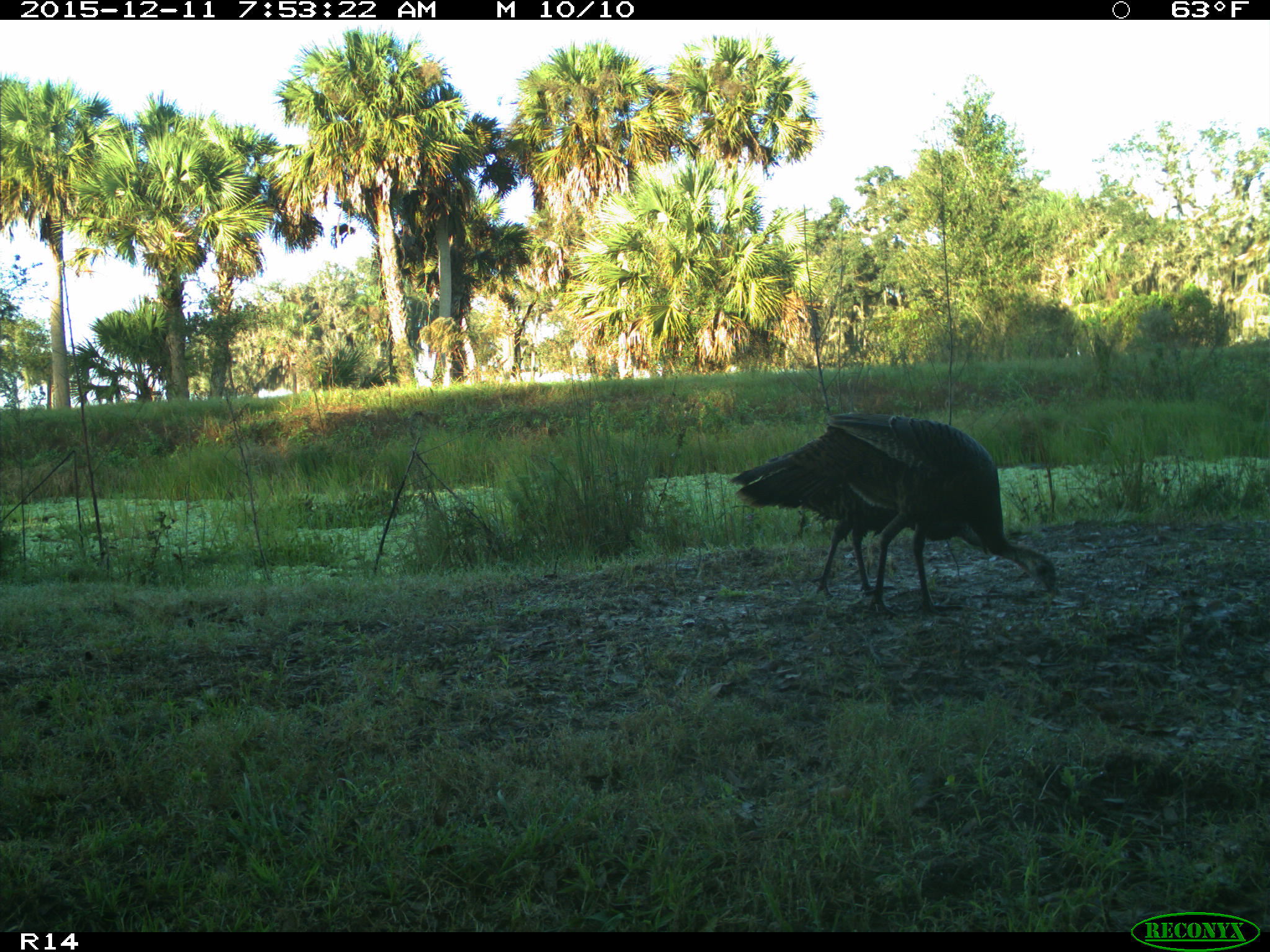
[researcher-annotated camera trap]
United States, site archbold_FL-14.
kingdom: Animalia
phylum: Chordata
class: Aves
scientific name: Aves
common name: birds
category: unidentified bird